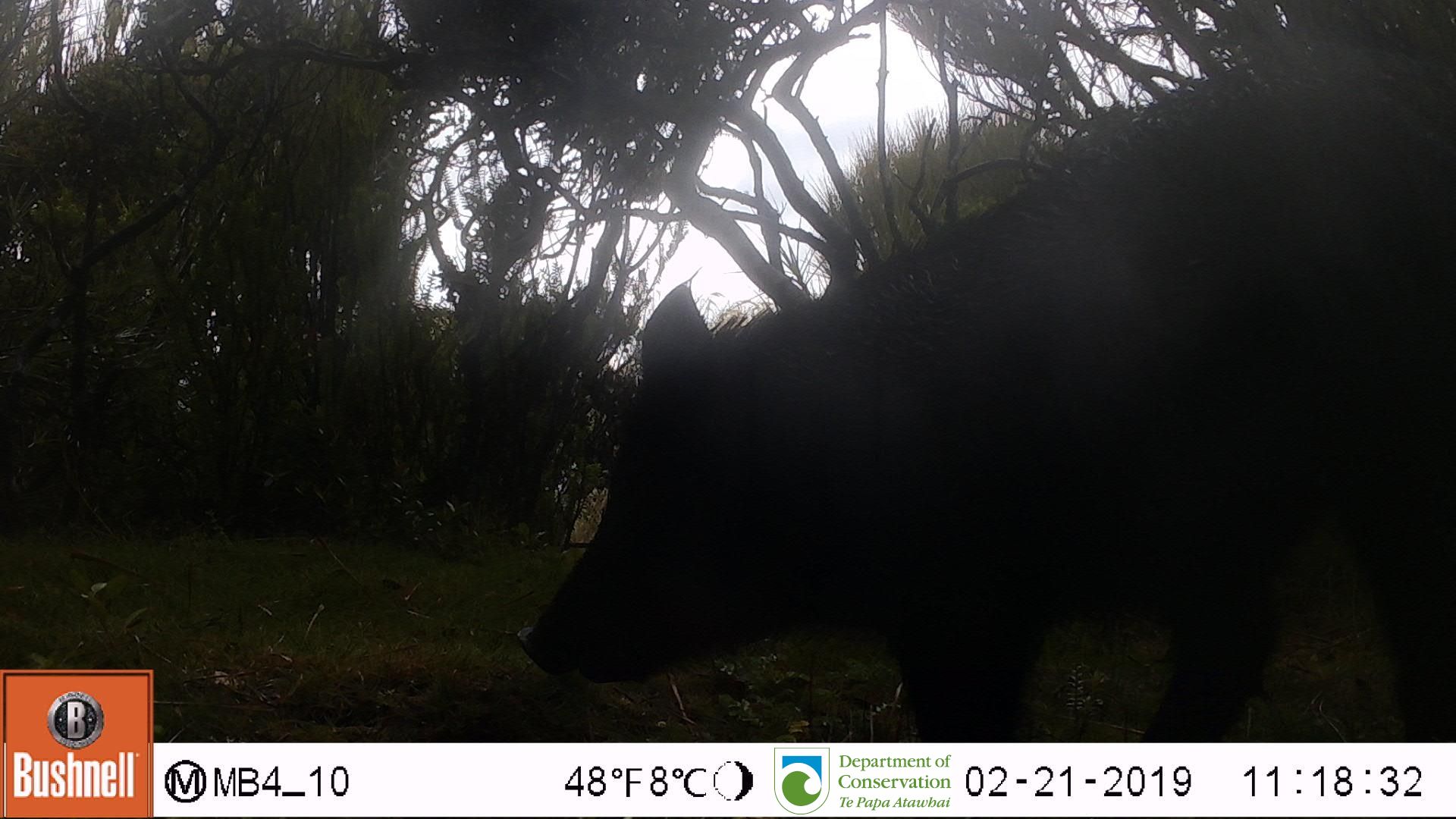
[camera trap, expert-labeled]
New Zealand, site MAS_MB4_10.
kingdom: Animalia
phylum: Chordata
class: Mammalia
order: Artiodactyla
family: Suidae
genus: Sus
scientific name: Sus scrofa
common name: pig